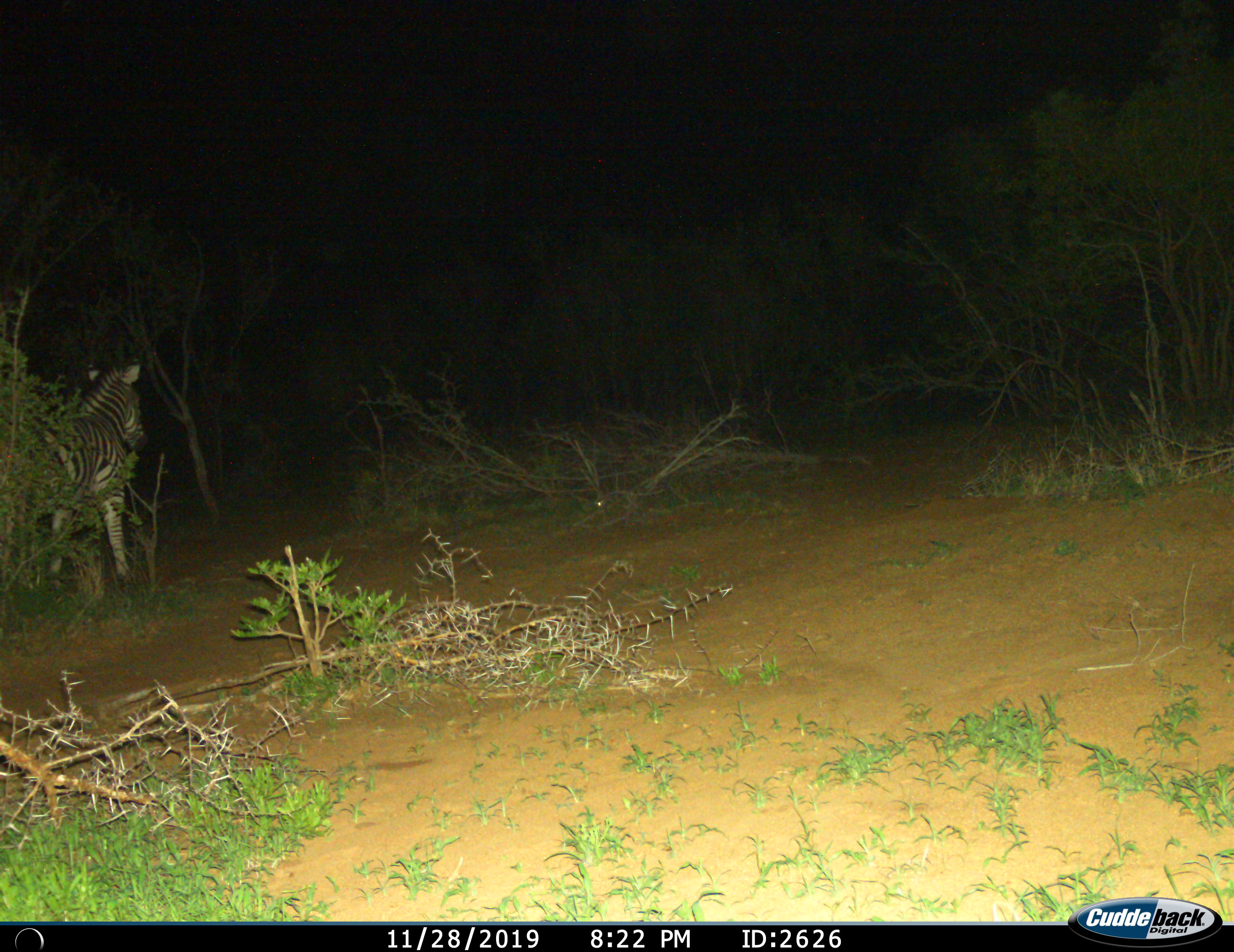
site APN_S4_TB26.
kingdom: Animalia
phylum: Chordata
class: Mammalia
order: Perissodactyla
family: Equidae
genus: Equus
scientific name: Equus quagga burchellii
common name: burchell's zebra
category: zebraburchells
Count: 1.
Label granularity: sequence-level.